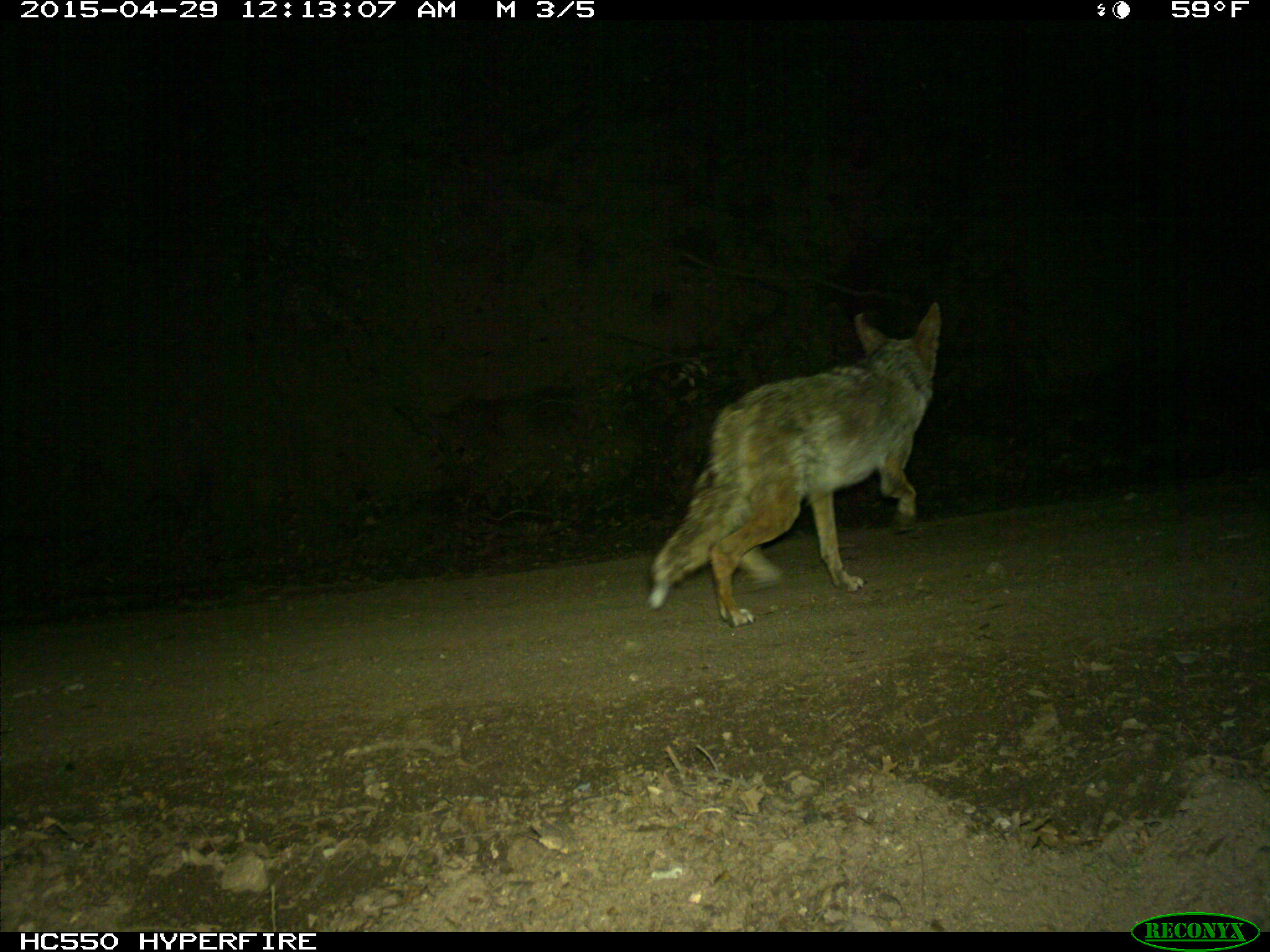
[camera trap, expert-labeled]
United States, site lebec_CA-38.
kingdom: Animalia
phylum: Chordata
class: Mammalia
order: Carnivora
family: Canidae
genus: Canis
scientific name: Canis latrans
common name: coyote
Canis latrans (coyote).